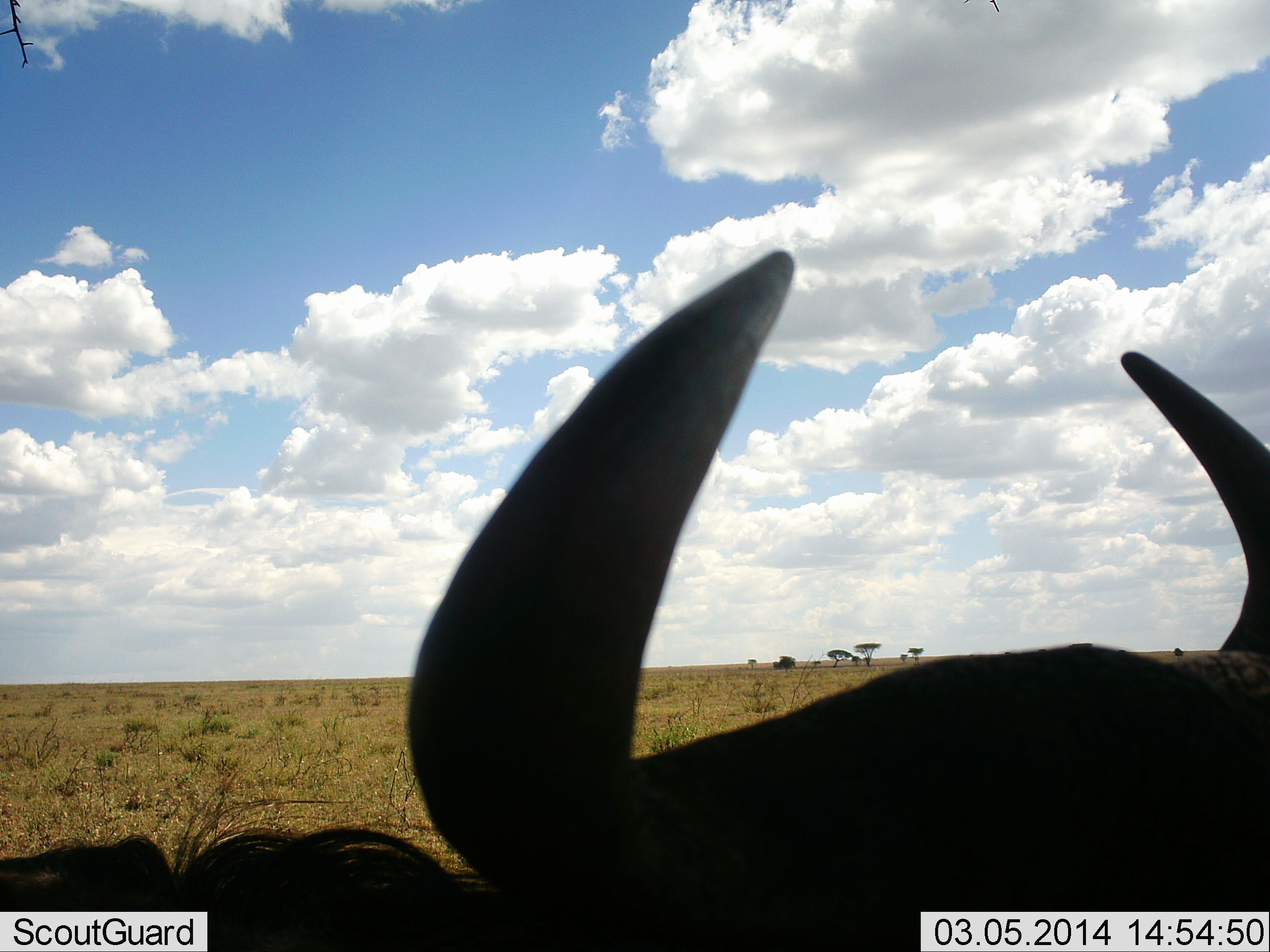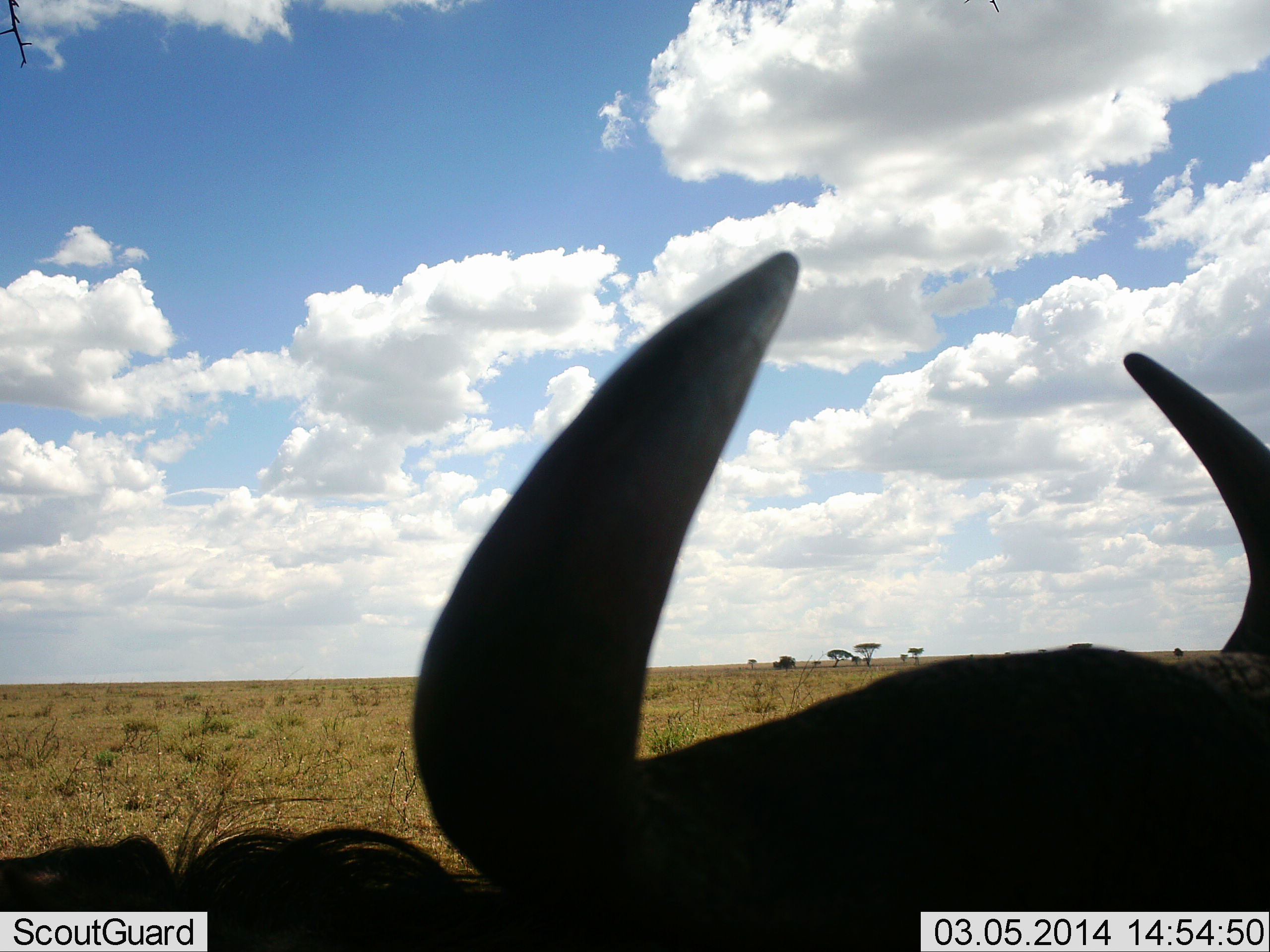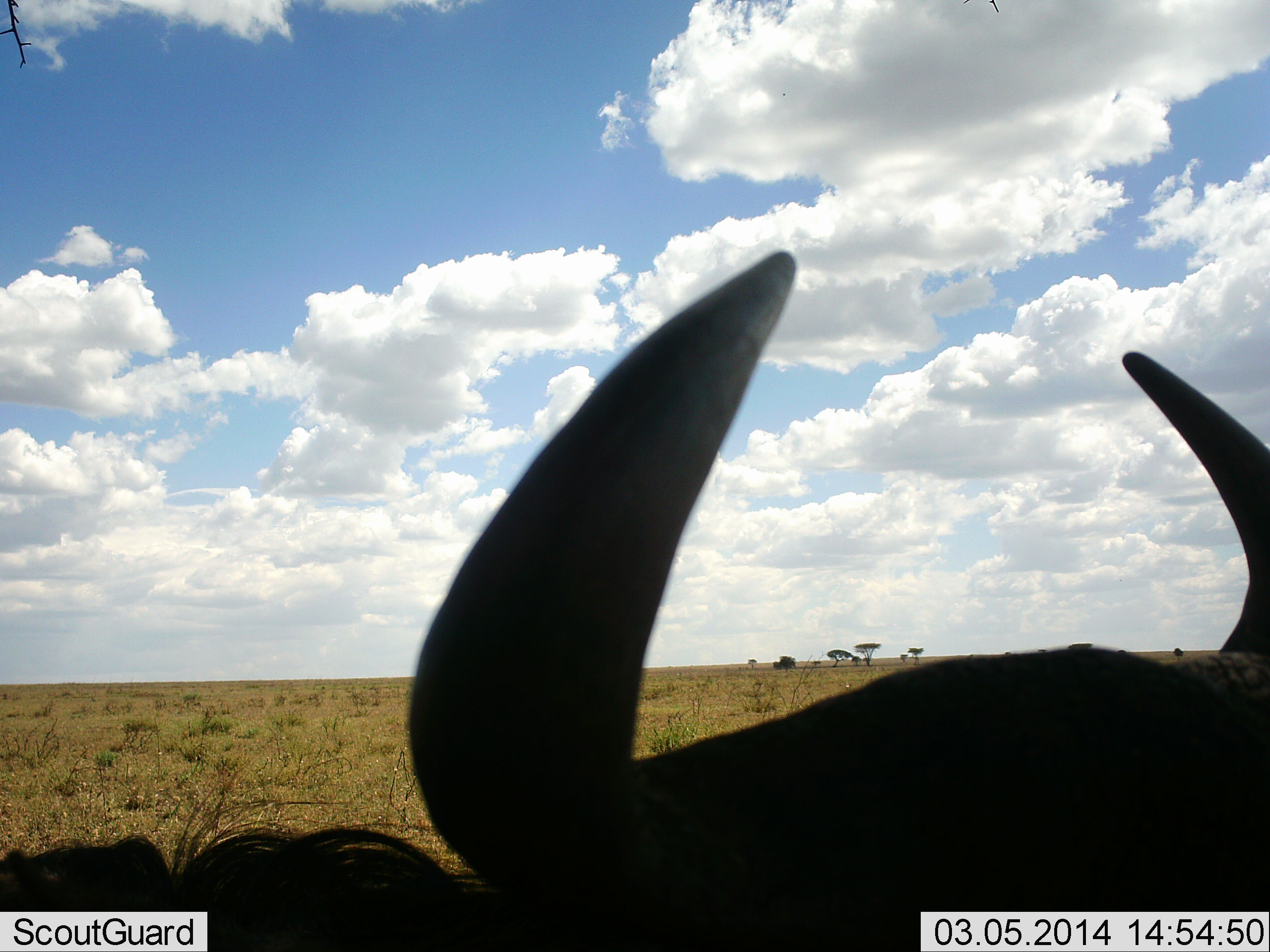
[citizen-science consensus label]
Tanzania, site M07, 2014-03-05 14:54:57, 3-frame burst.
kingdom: Animalia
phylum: Chordata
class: Mammalia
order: Artiodactyla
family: Bovidae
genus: Connochaetes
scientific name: Connochaetes taurinus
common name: blue wildebeest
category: wildebeest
Wildebeest (blue wildebeest) (Connochaetes taurinus), count 1. Behavior (volunteer vote fractions): standing 40%, resting 60%, moving 0%, interacting 0%. Young present (vote fraction): 0%. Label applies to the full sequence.